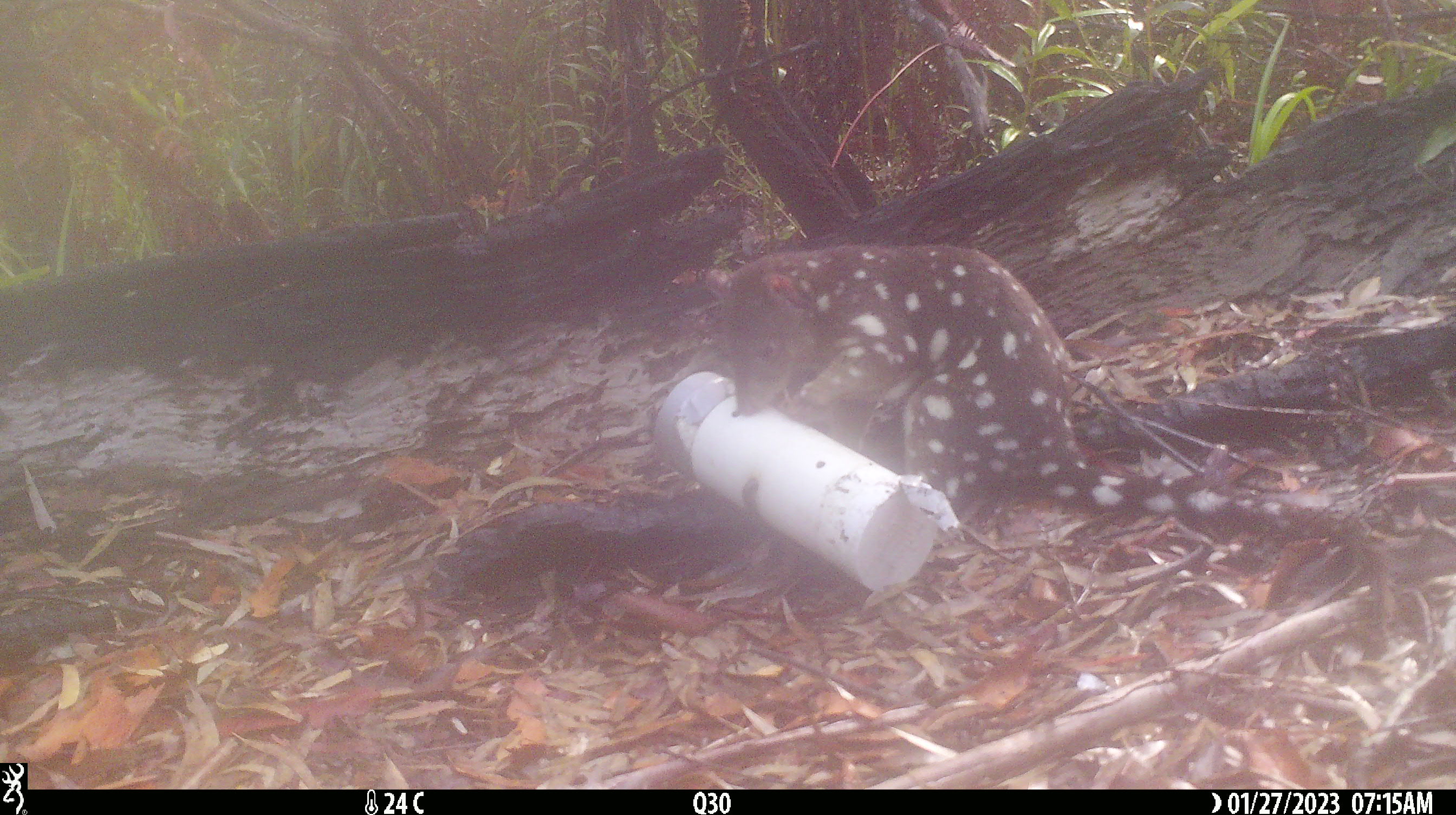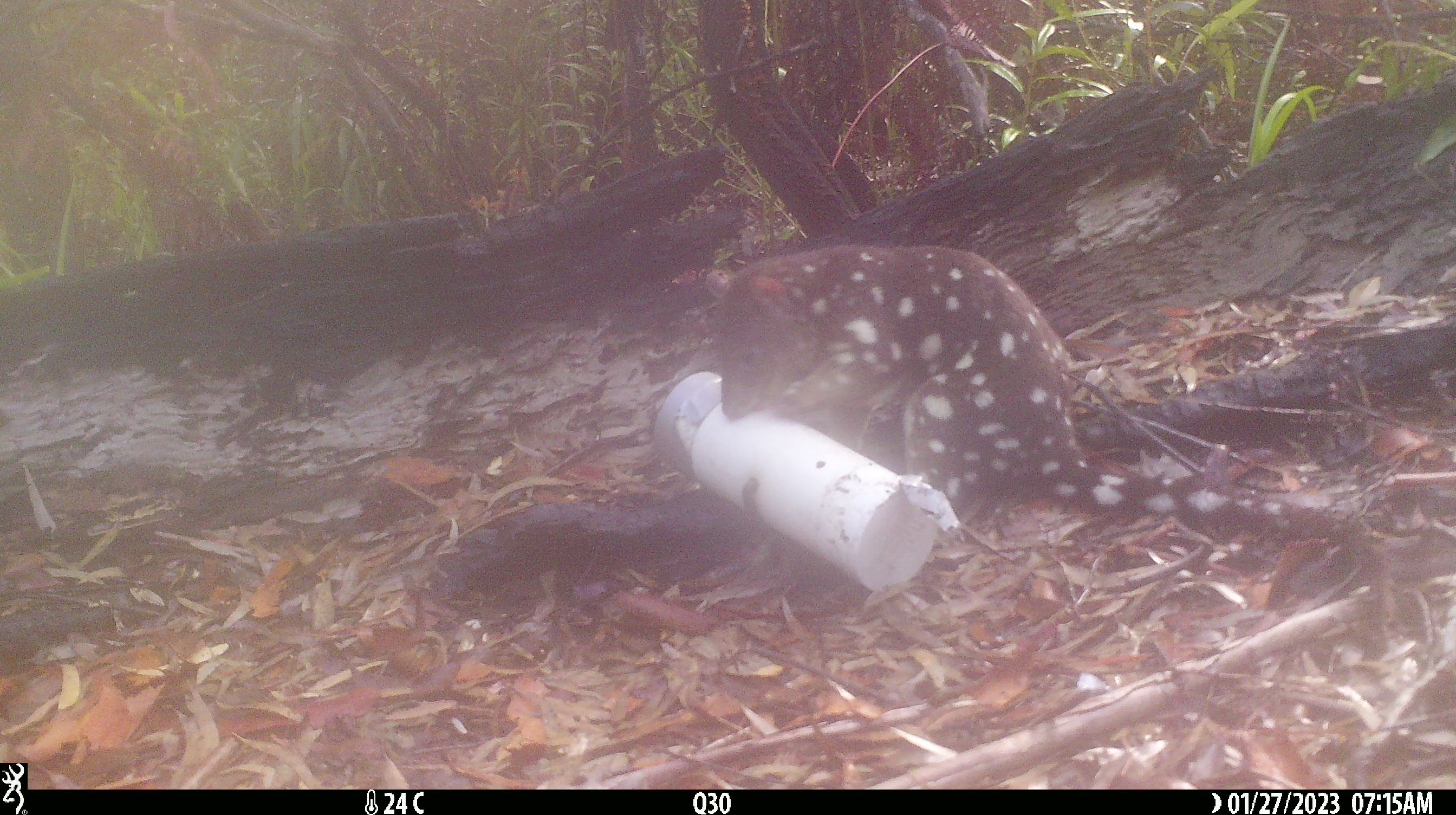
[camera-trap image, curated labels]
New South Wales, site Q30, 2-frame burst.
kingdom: Animalia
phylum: Chordata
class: Mammalia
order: Dasyuromorphia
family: Dasyuridae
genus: Dasyurus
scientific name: Dasyurus maculatus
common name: spotted-tailed quoll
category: quoll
Quoll (spotted-tailed quoll) (Dasyurus maculatus).